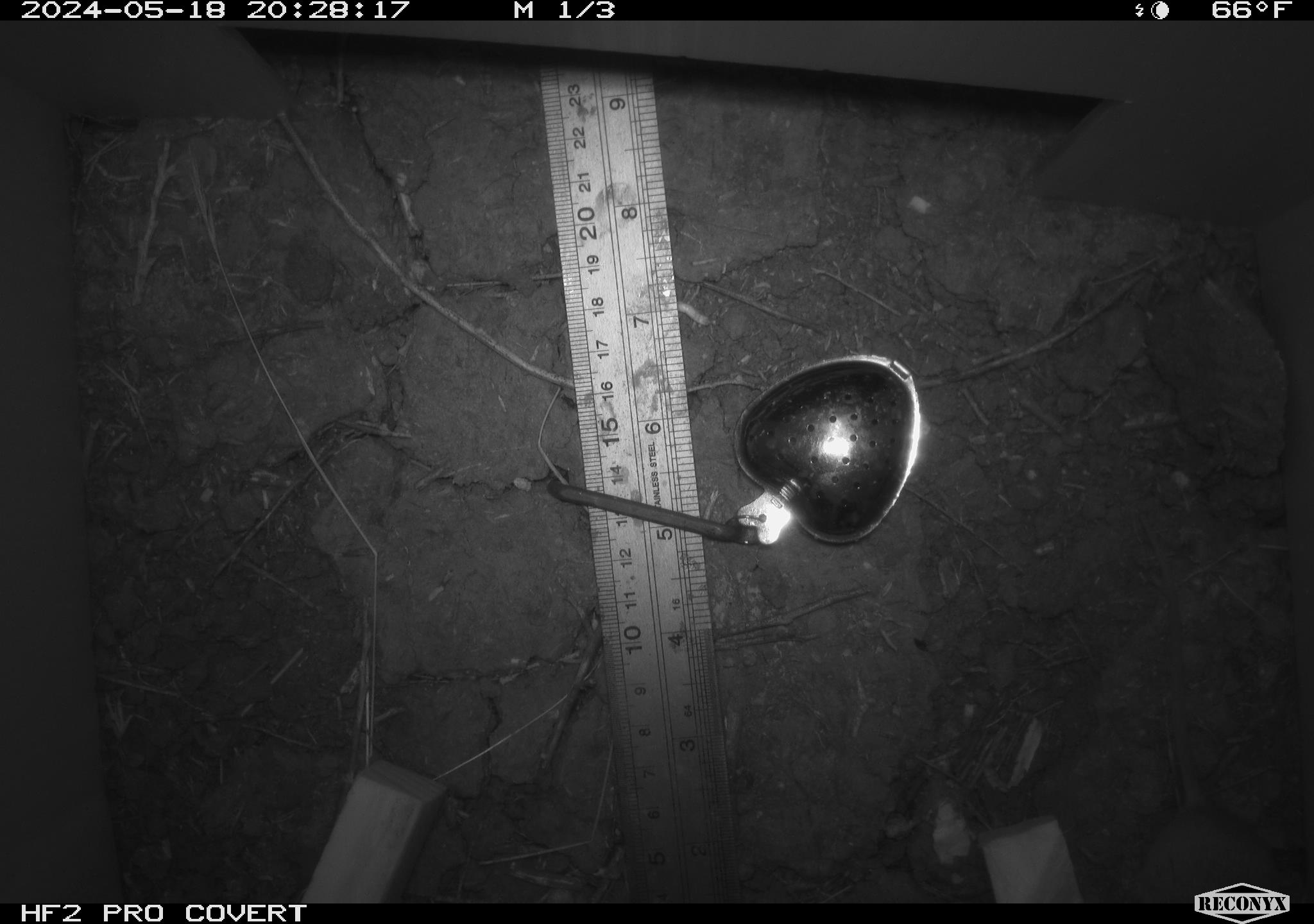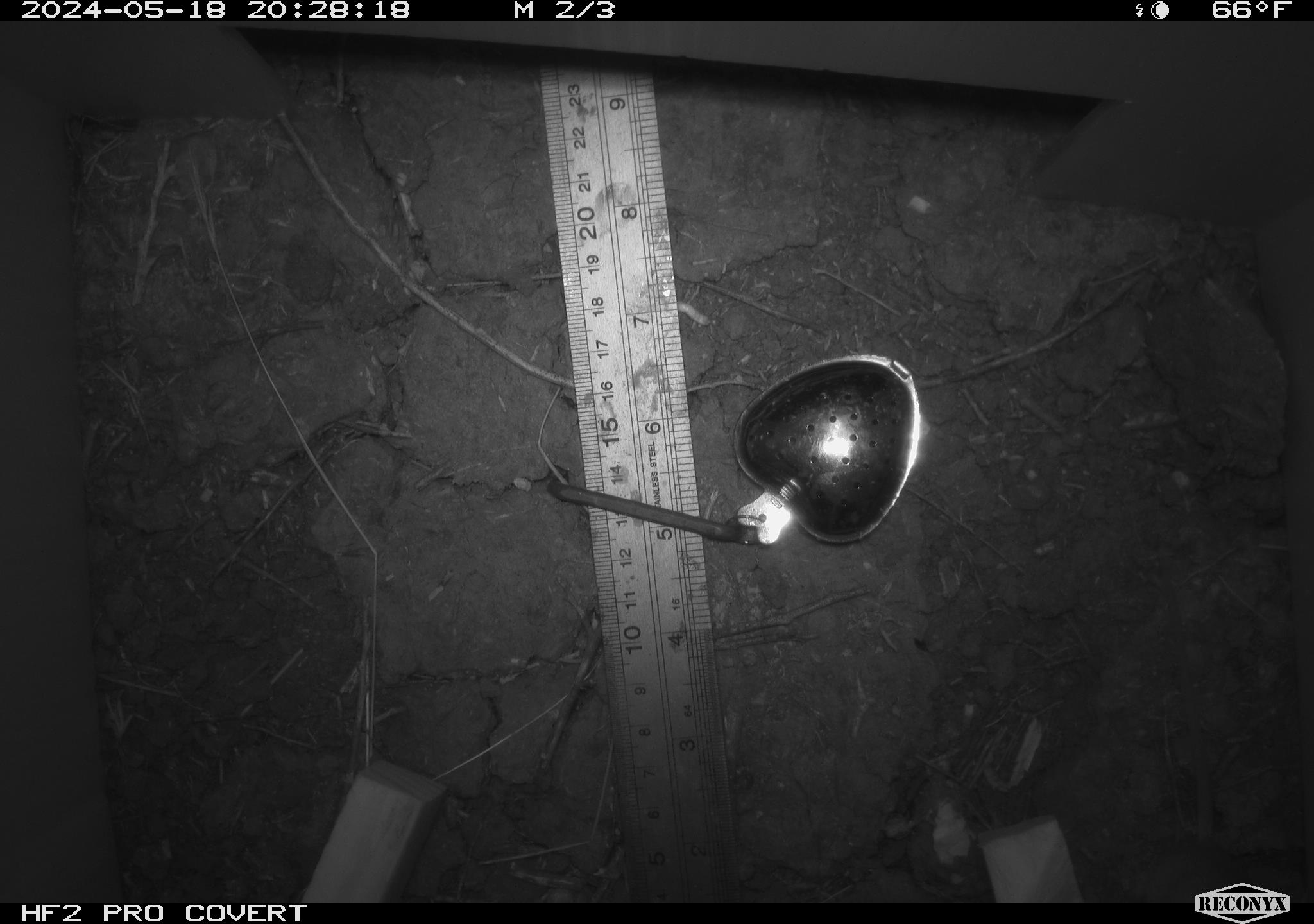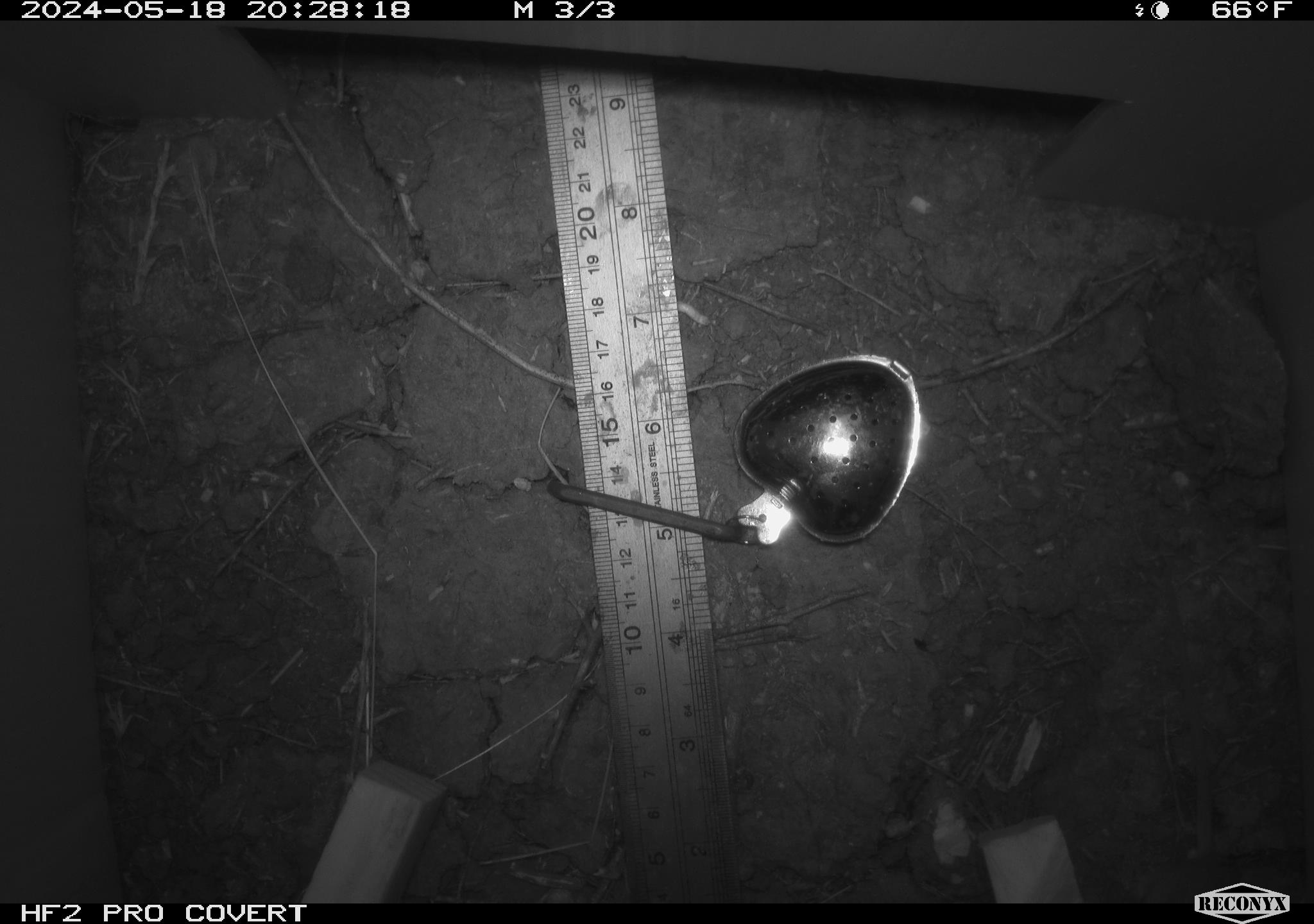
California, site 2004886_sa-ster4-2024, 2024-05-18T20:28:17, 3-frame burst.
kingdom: Animalia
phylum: Chordata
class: Mammalia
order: Rodentia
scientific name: Rodentia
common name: mouse species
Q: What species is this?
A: Mouse species (Rodentia).